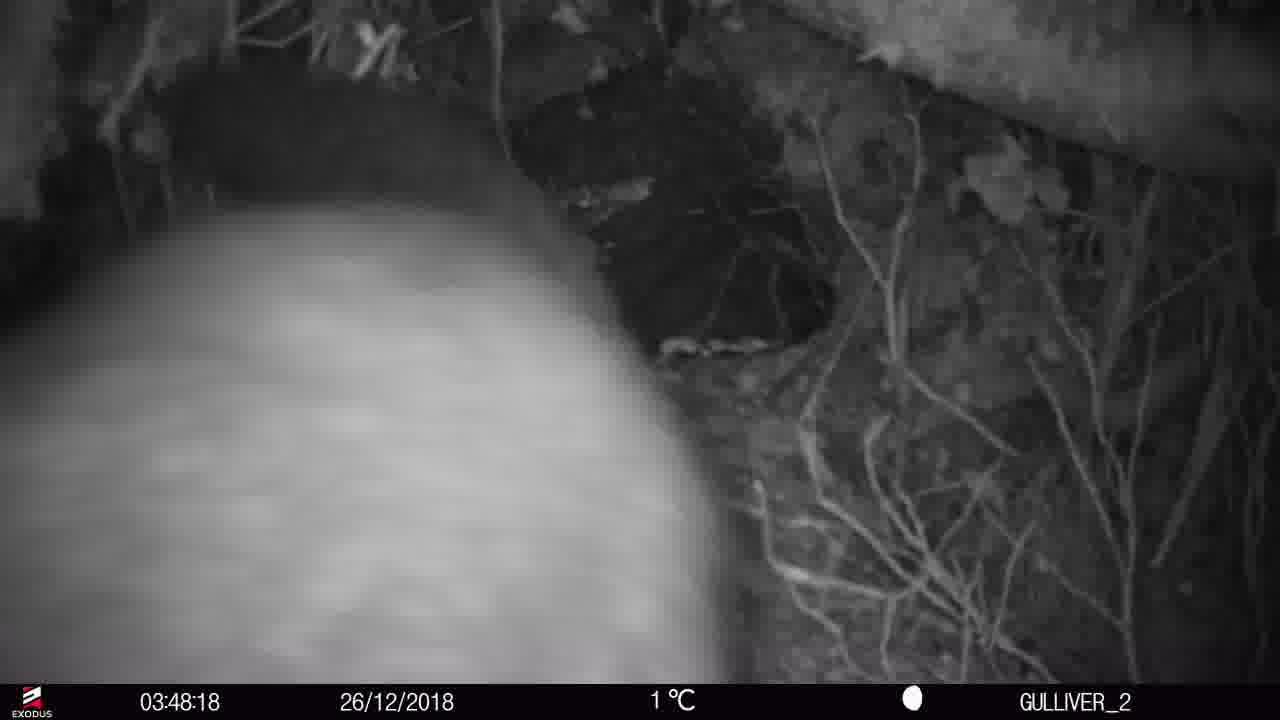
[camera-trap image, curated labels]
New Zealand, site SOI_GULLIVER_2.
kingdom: Animalia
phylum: Chordata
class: Mammalia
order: Diprotodontia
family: Phalangeridae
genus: Trichosurus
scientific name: Trichosurus vulpecula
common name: common brushtail possum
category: possum